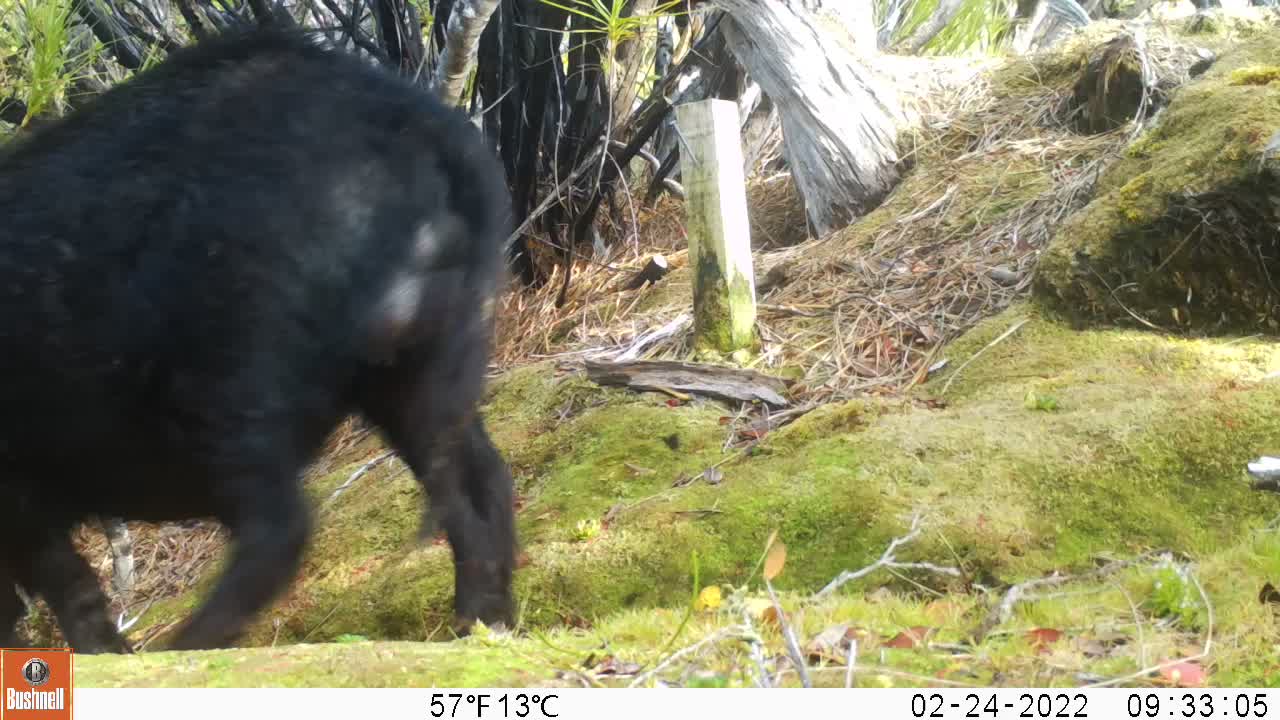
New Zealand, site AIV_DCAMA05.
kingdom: Animalia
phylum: Chordata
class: Mammalia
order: Artiodactyla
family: Suidae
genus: Sus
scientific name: Sus scrofa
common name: pig